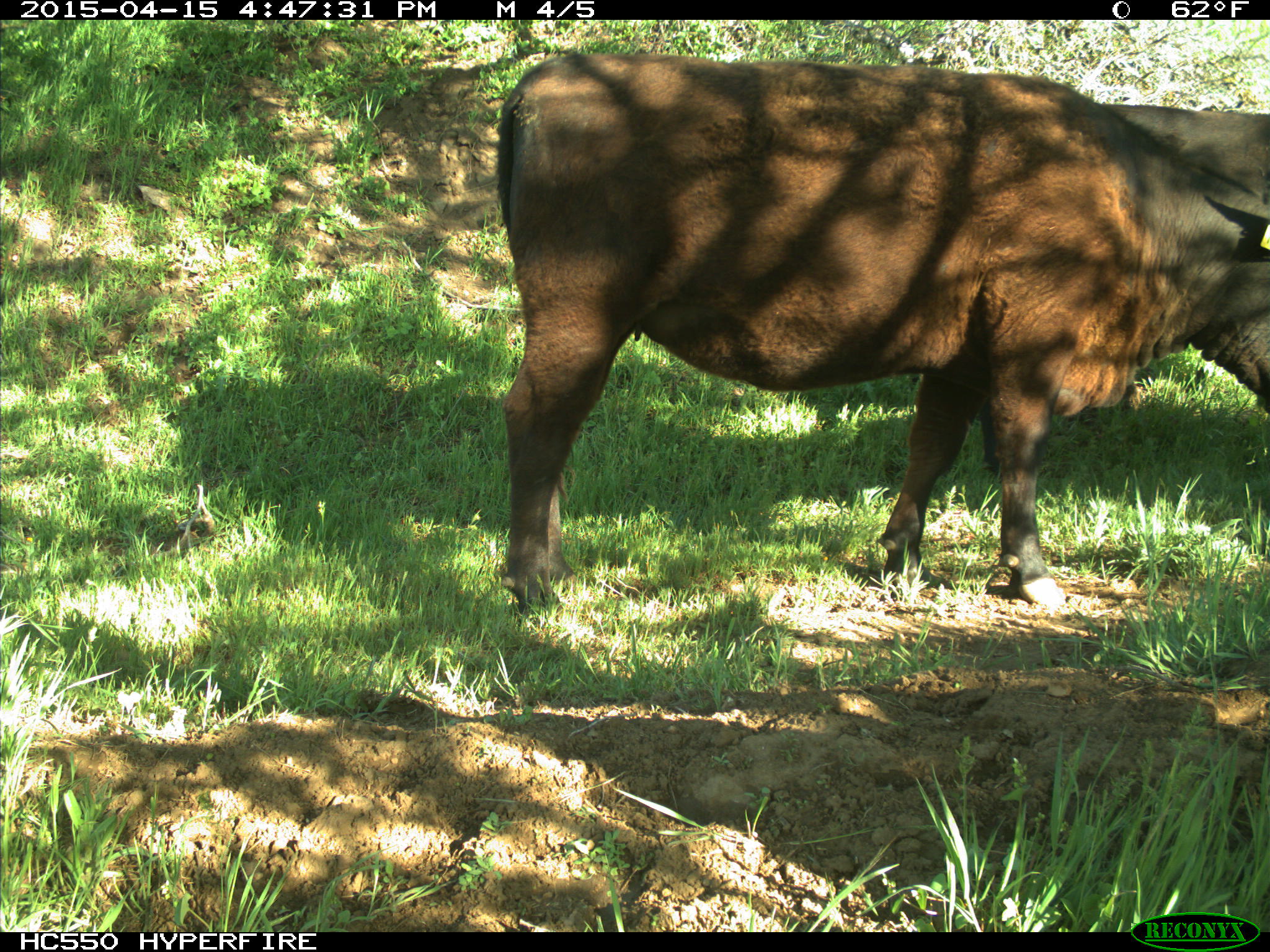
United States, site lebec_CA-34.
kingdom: Animalia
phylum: Chordata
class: Mammalia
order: Artiodactyla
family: Bovidae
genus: Bos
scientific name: Bos taurus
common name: domestic cow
Bos taurus (domestic cow).